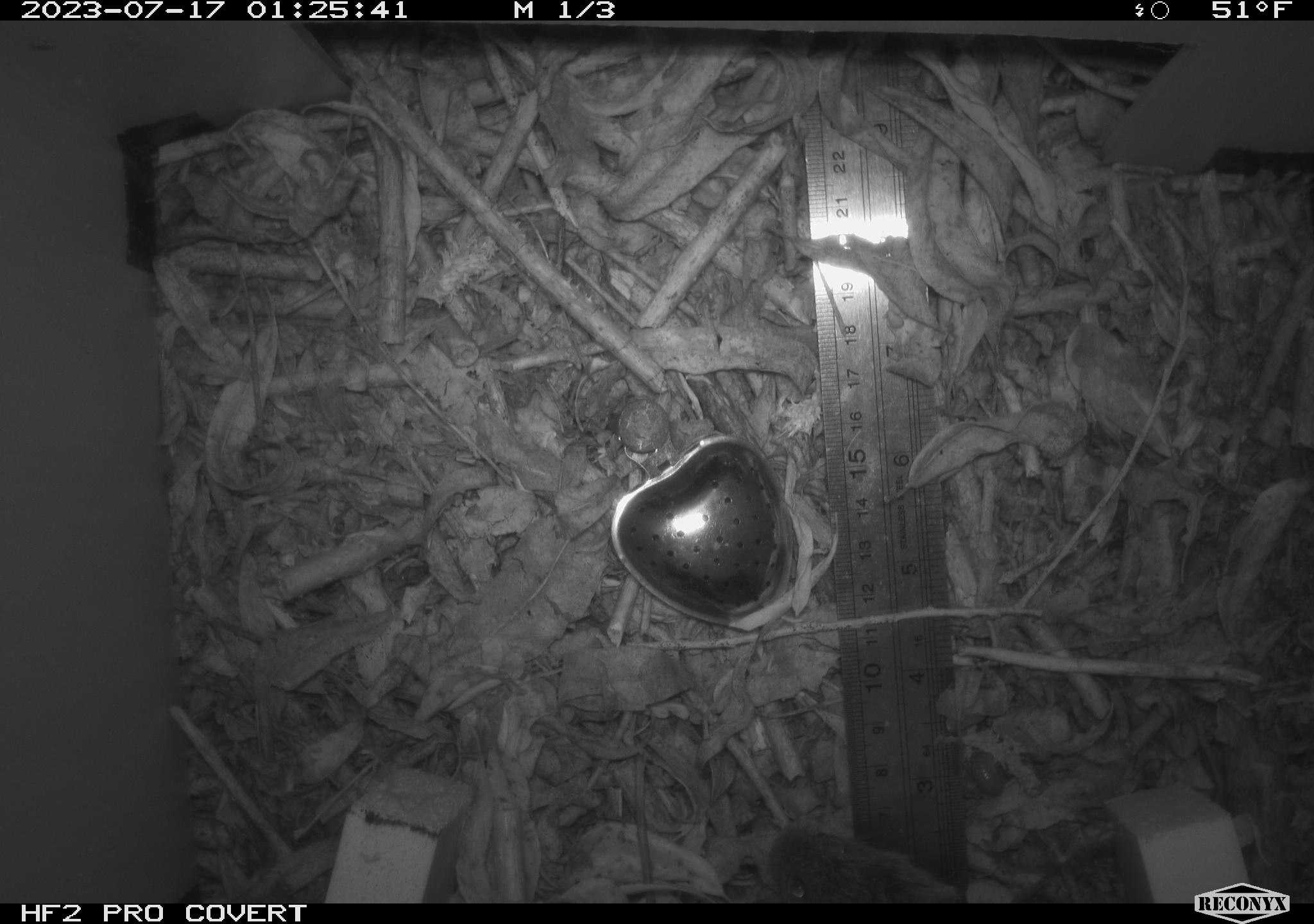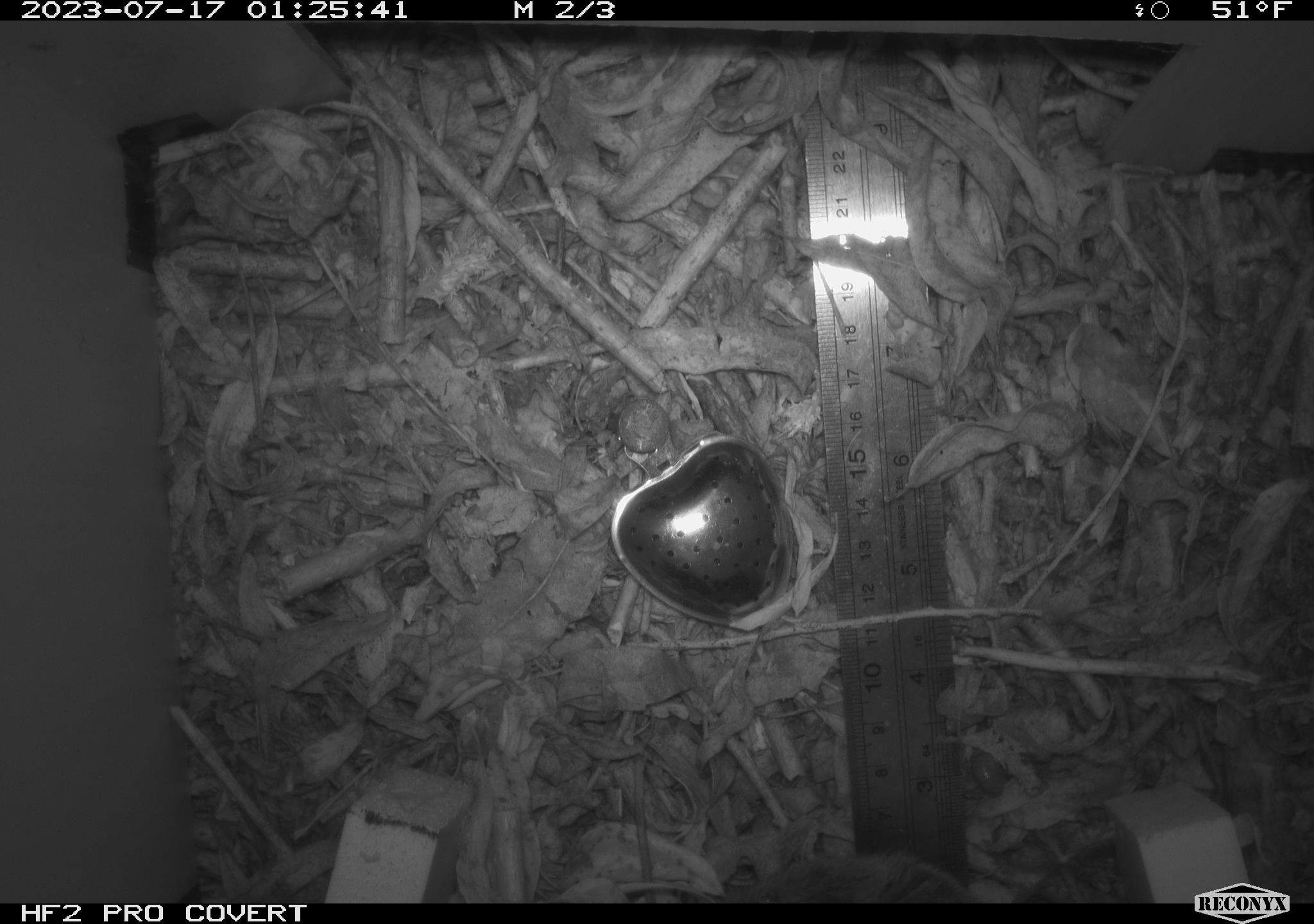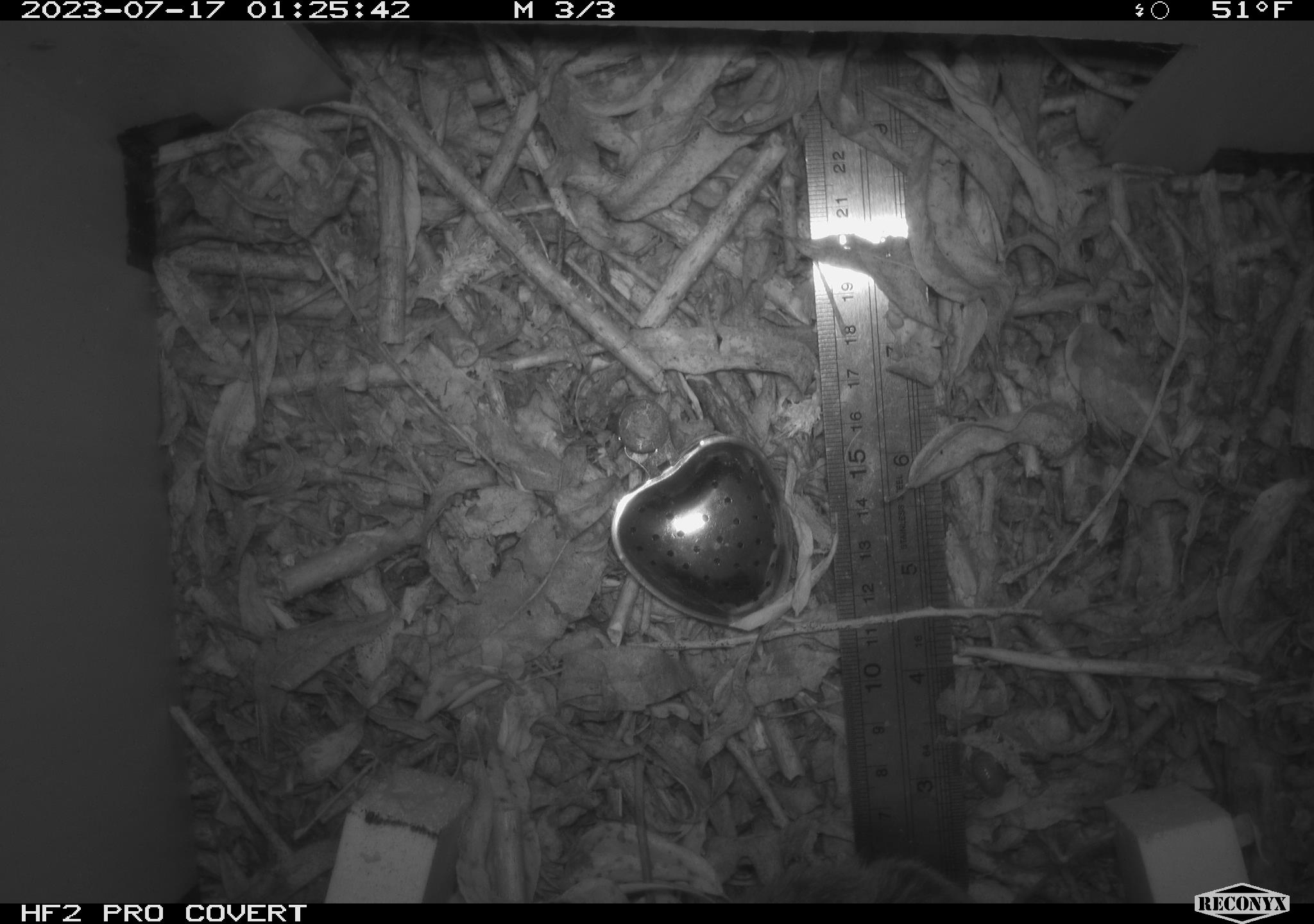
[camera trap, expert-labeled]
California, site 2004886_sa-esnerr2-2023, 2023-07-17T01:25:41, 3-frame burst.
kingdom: Animalia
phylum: Chordata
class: Mammalia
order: Rodentia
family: Cricetidae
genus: Microtus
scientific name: Microtus californicus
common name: california vole